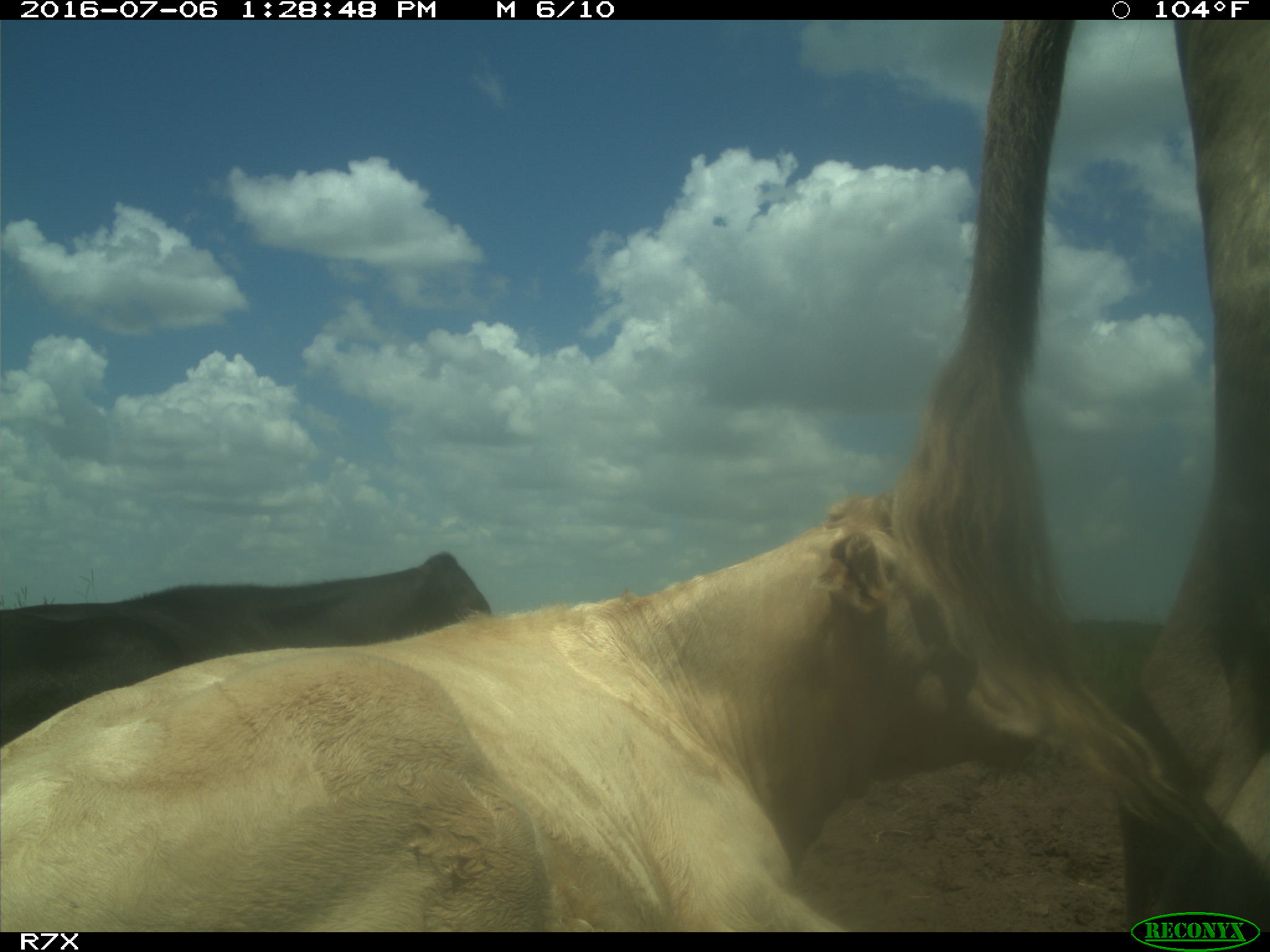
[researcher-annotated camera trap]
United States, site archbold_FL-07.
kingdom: Animalia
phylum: Chordata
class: Mammalia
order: Artiodactyla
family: Bovidae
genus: Bos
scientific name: Bos taurus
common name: domestic cow